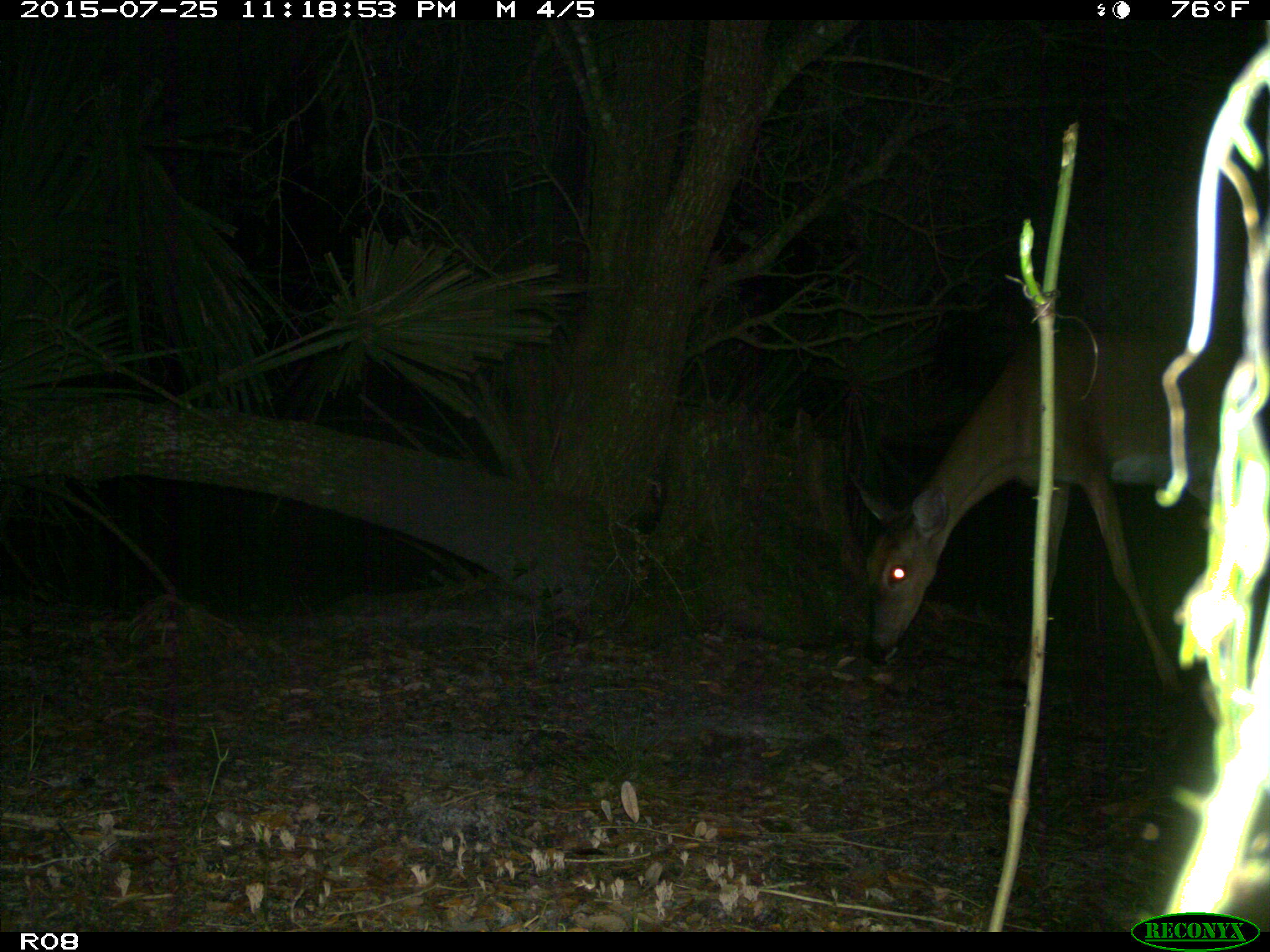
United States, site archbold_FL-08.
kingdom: Animalia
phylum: Chordata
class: Mammalia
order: Artiodactyla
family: Cervidae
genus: Odocoileus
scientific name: Odocoileus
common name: deer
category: unidentified deer